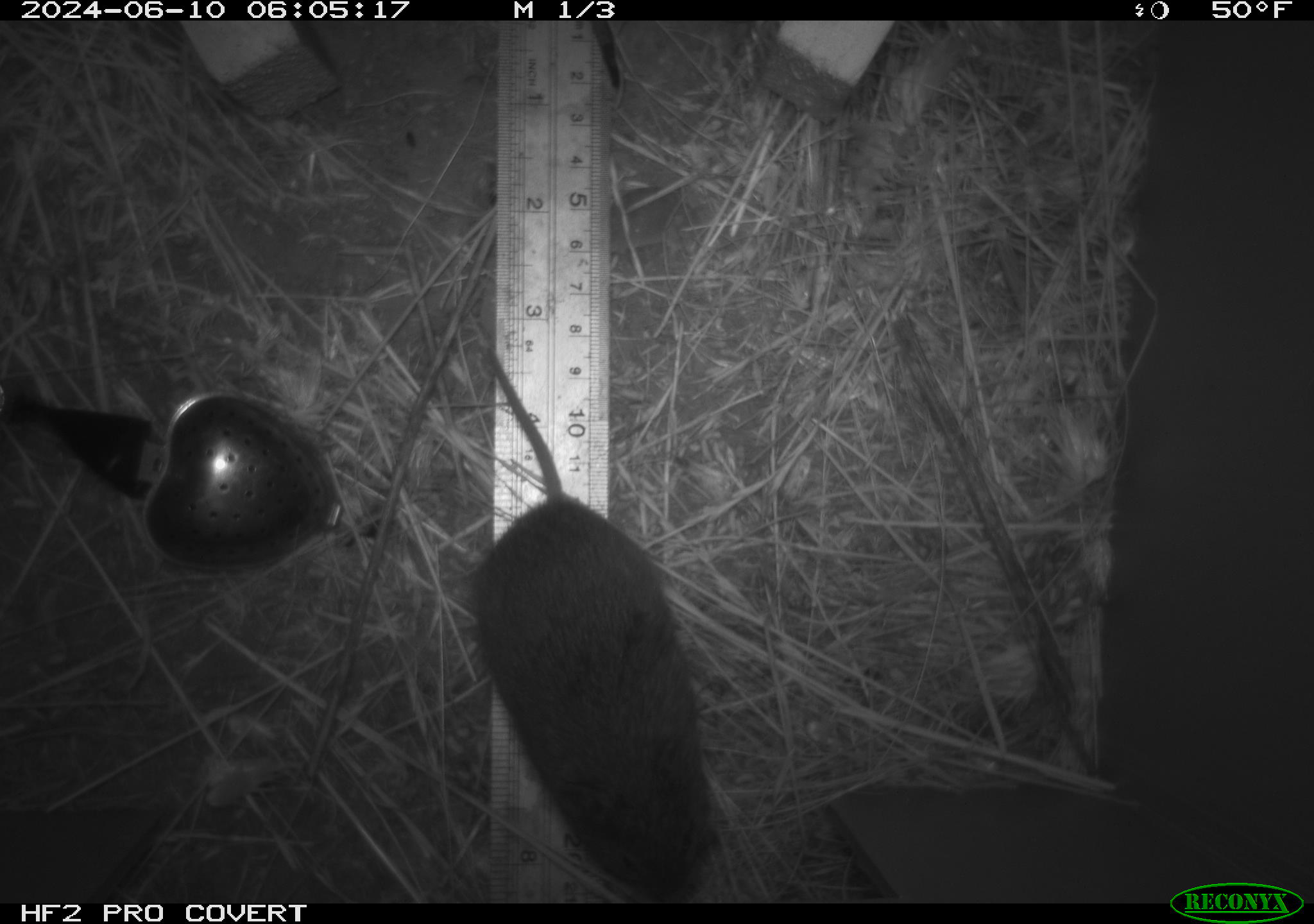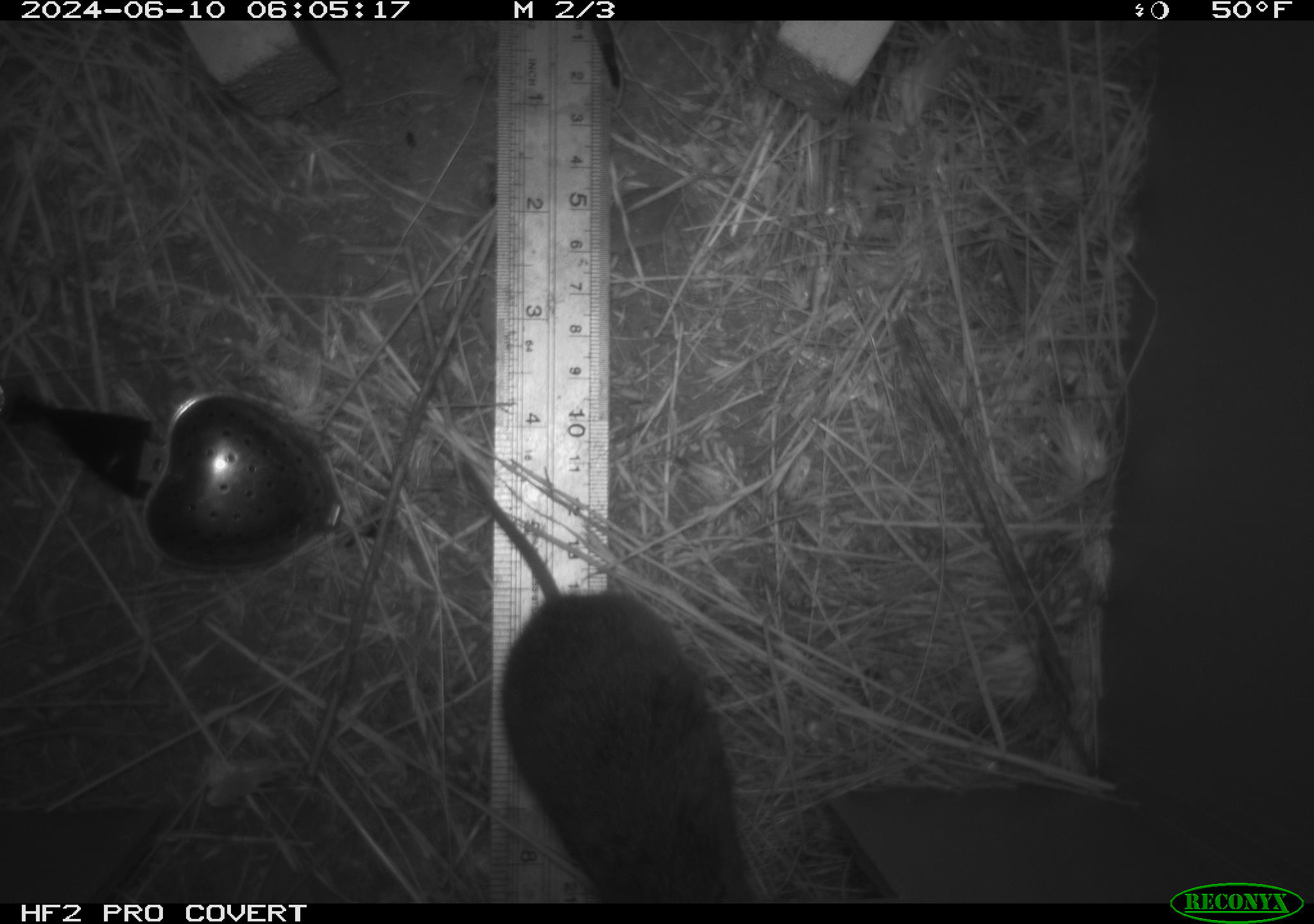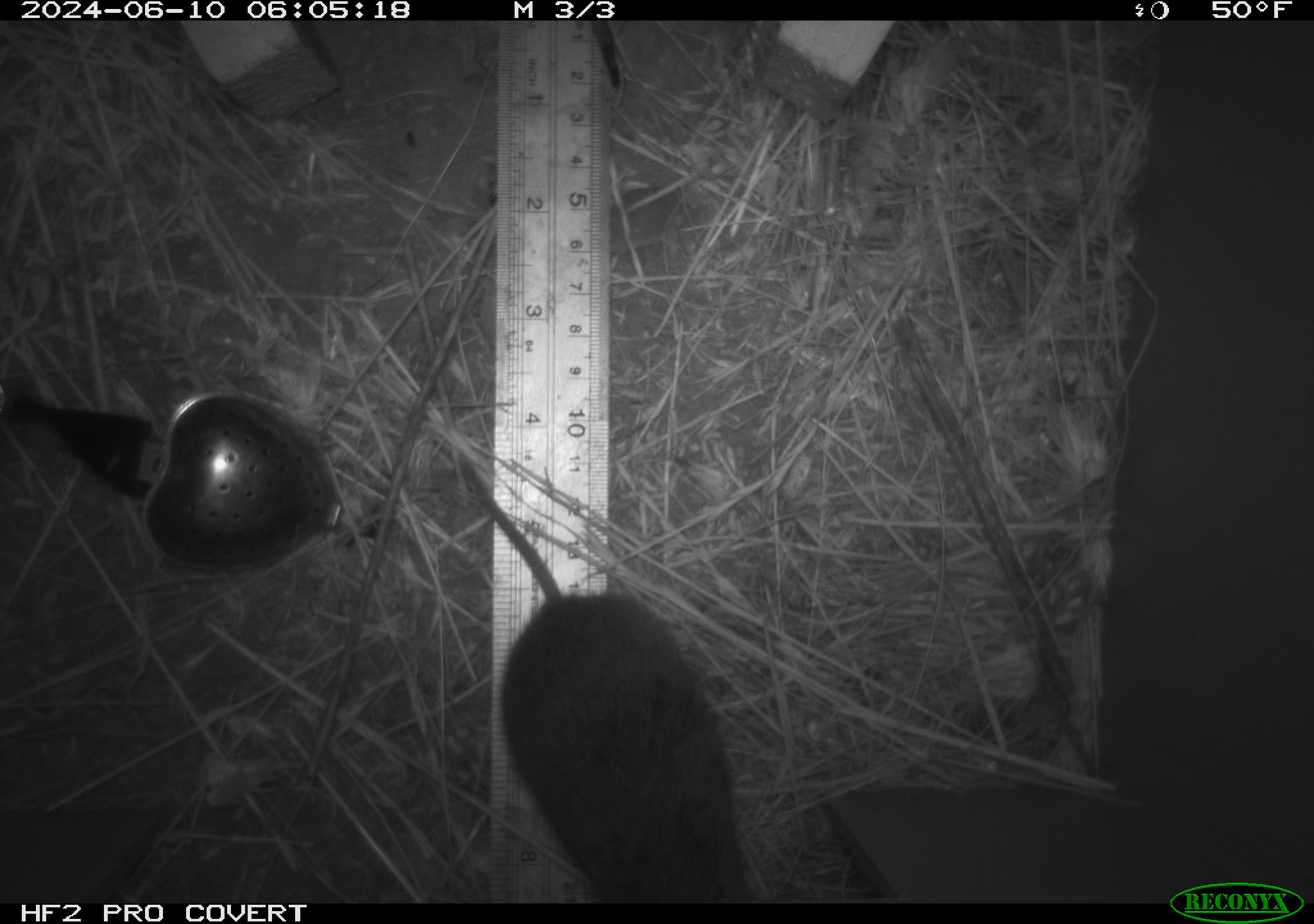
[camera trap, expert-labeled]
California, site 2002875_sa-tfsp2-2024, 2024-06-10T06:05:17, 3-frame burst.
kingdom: Animalia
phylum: Chordata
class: Mammalia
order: Rodentia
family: Cricetidae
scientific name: Arvicolinae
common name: voles, lemmings, and muskrats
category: arvicolinae subfamily